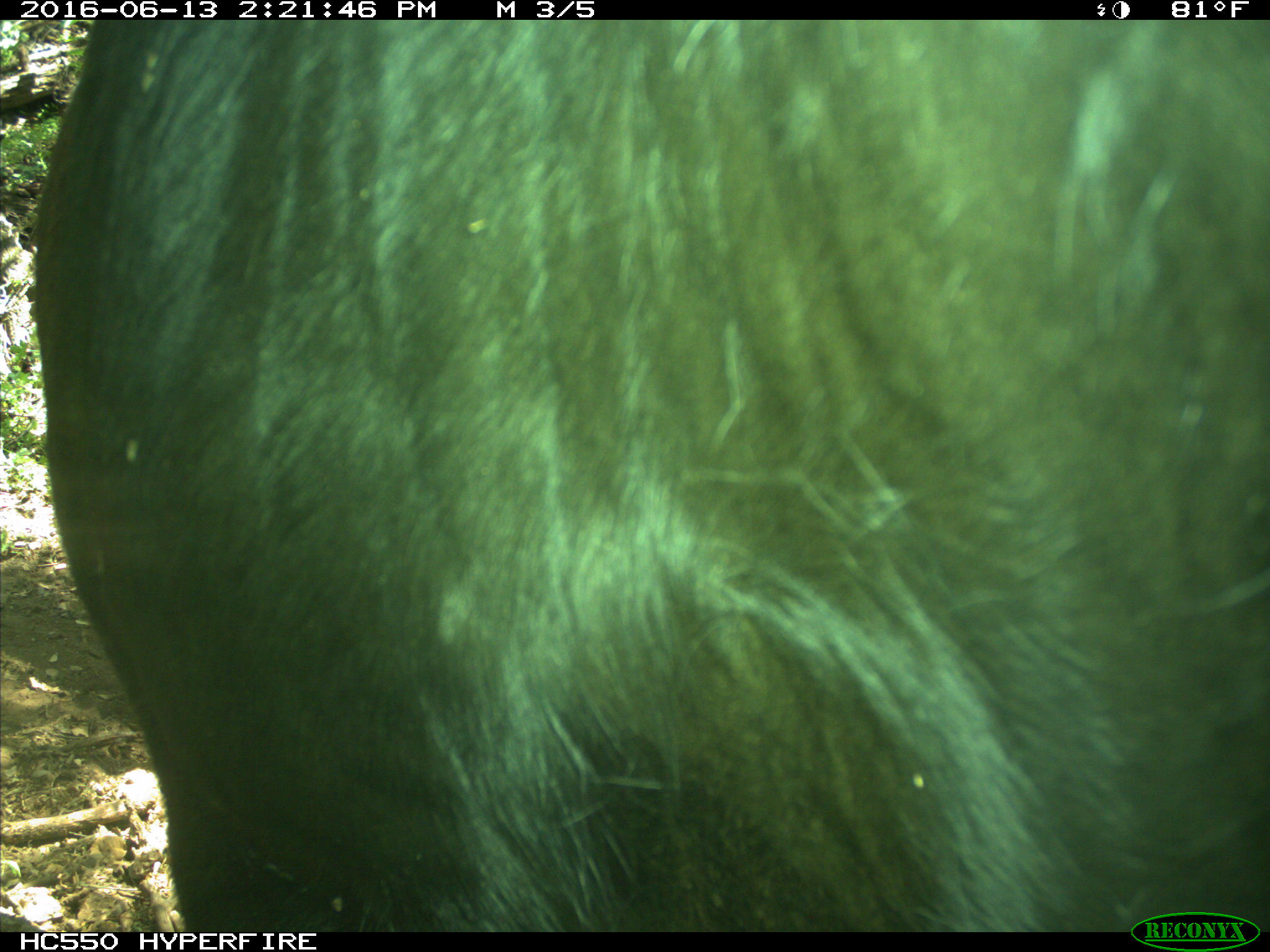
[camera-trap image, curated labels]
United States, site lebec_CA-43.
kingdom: Animalia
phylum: Chordata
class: Mammalia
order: Artiodactyla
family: Bovidae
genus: Bos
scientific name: Bos taurus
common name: domestic cow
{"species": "Bos taurus (domestic cow)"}